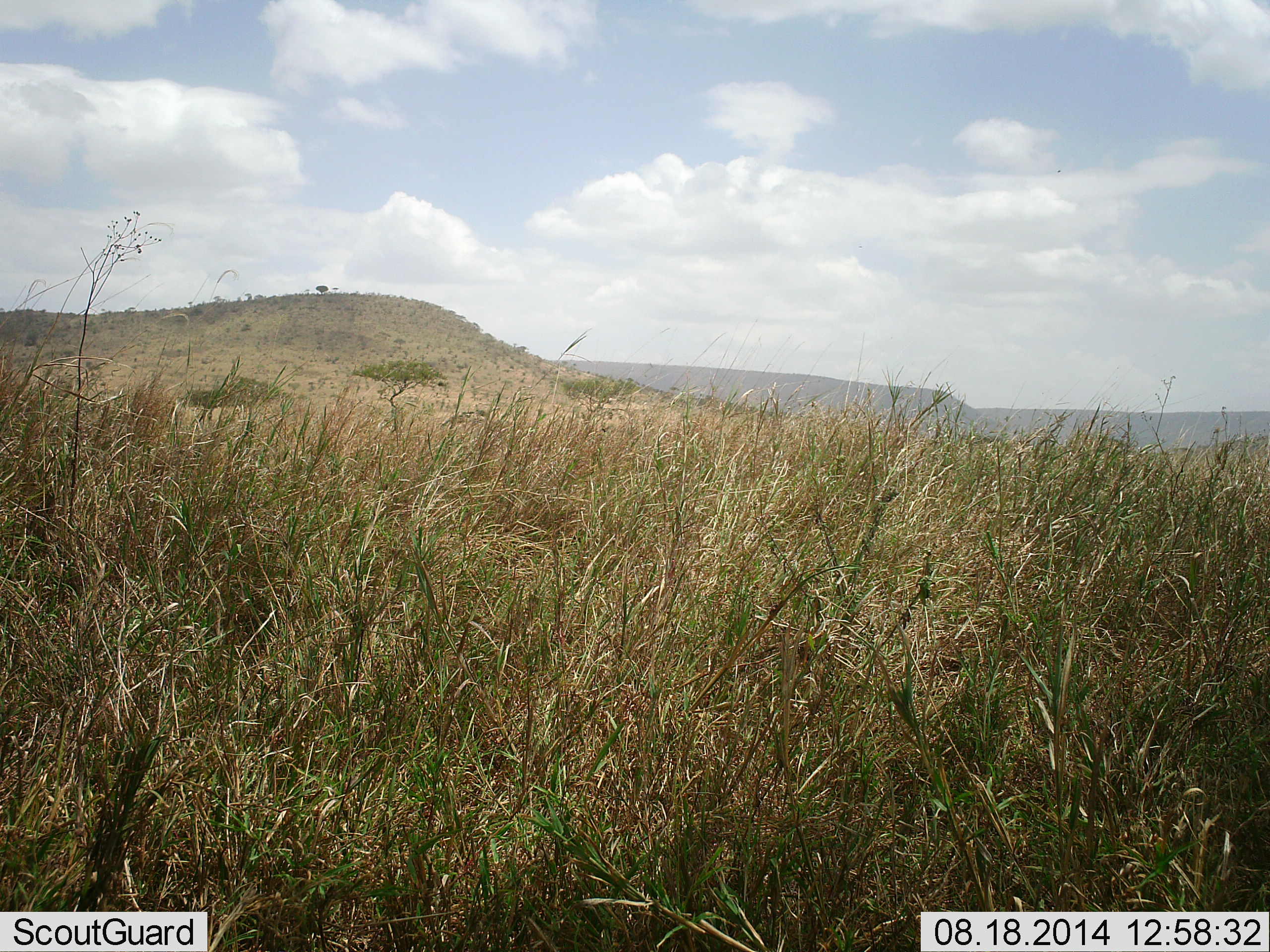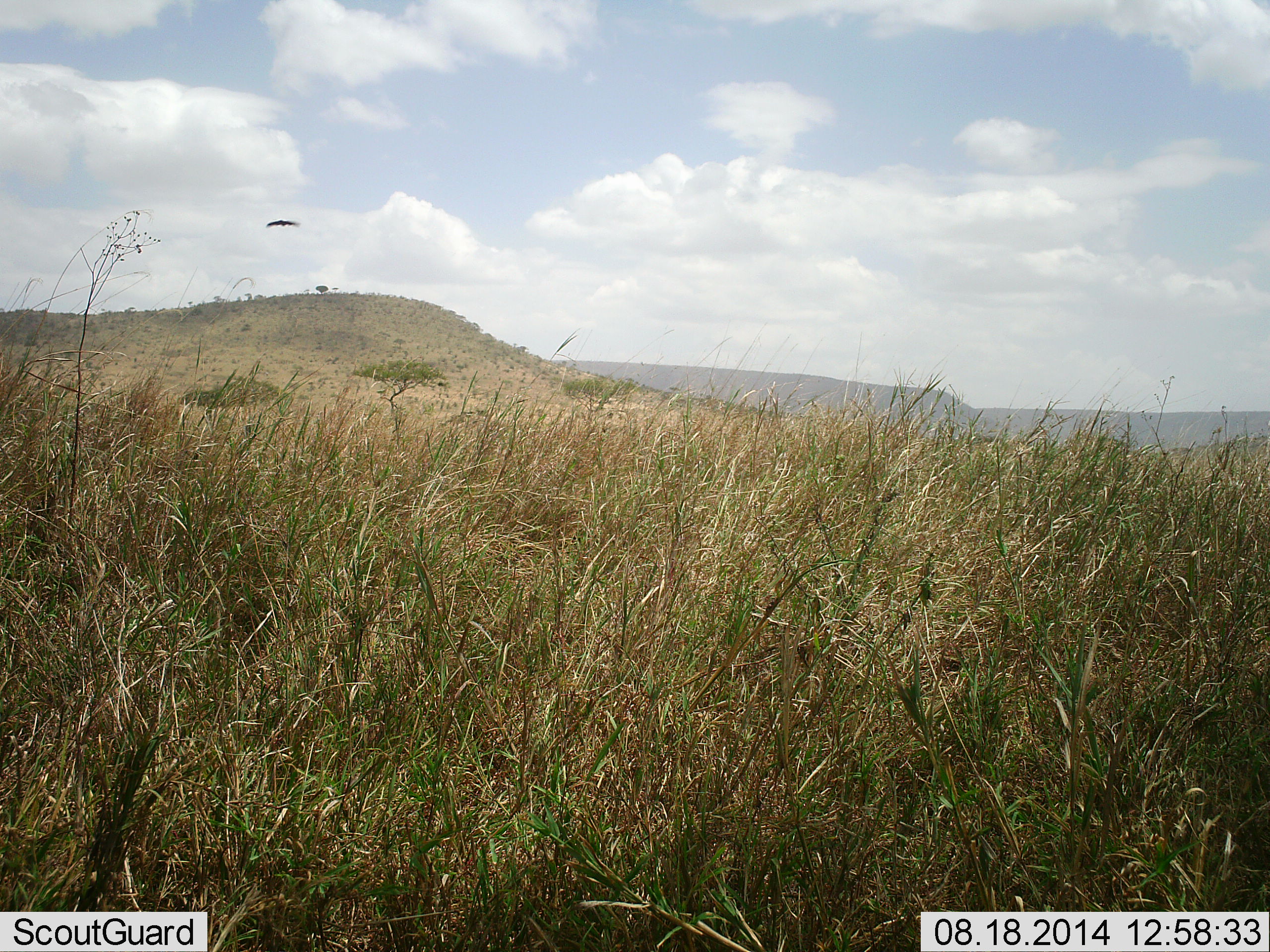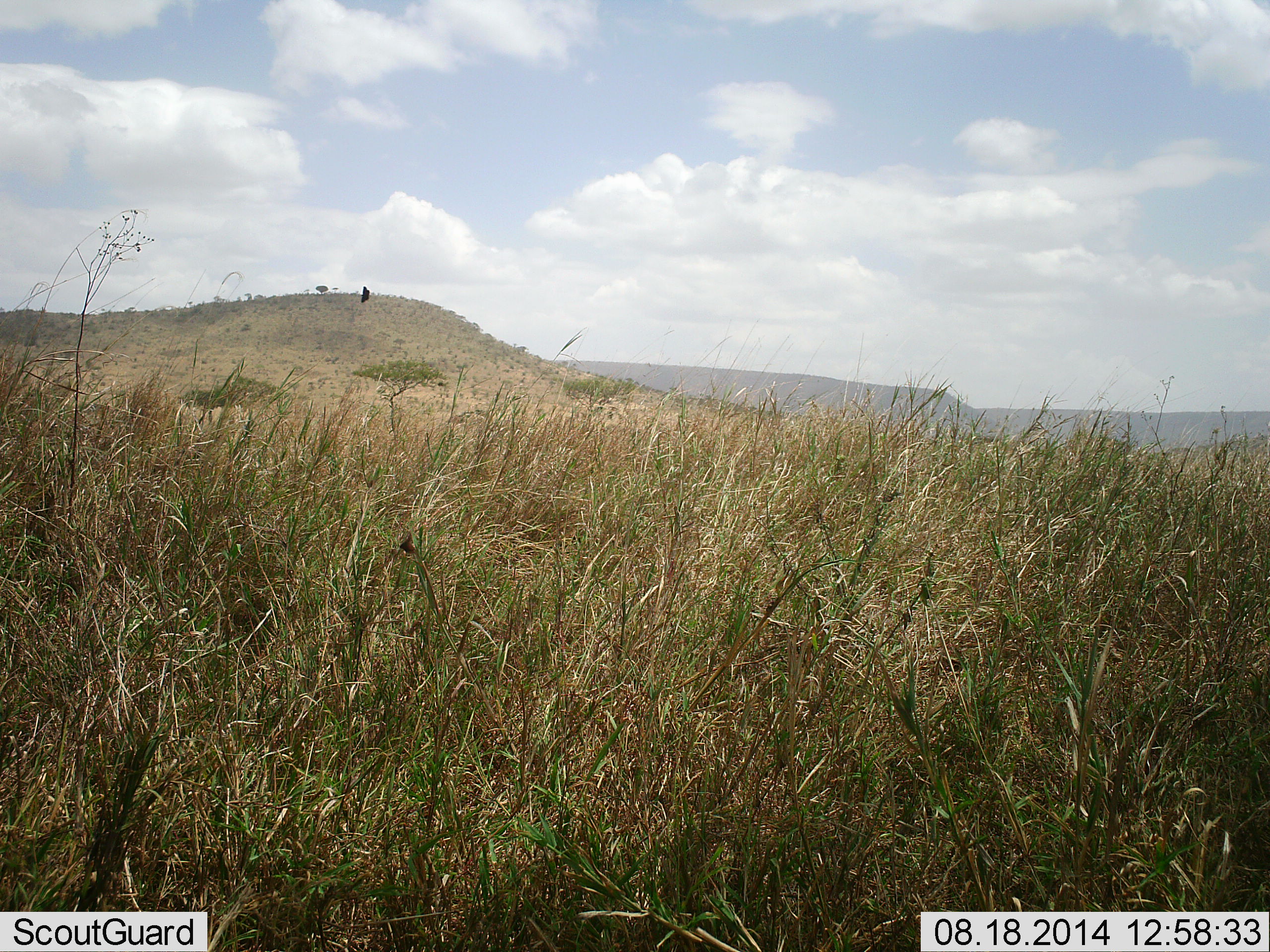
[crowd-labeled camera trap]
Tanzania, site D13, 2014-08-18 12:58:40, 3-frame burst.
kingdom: Animalia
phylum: Chordata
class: Aves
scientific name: Aves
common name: bird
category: otherbird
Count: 1.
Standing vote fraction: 0%.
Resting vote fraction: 0%.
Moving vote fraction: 100%.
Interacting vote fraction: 0%.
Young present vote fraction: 0%.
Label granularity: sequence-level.